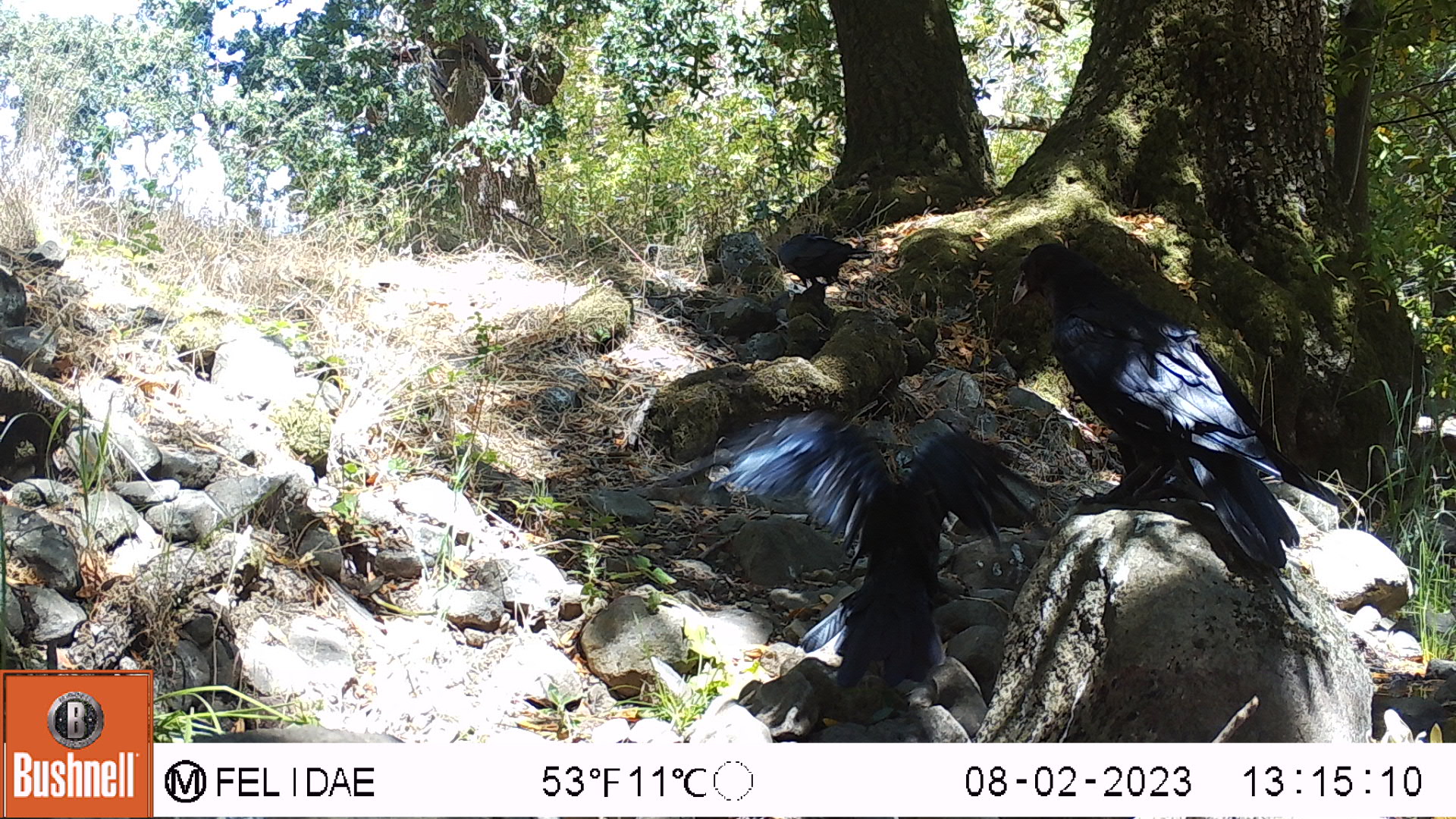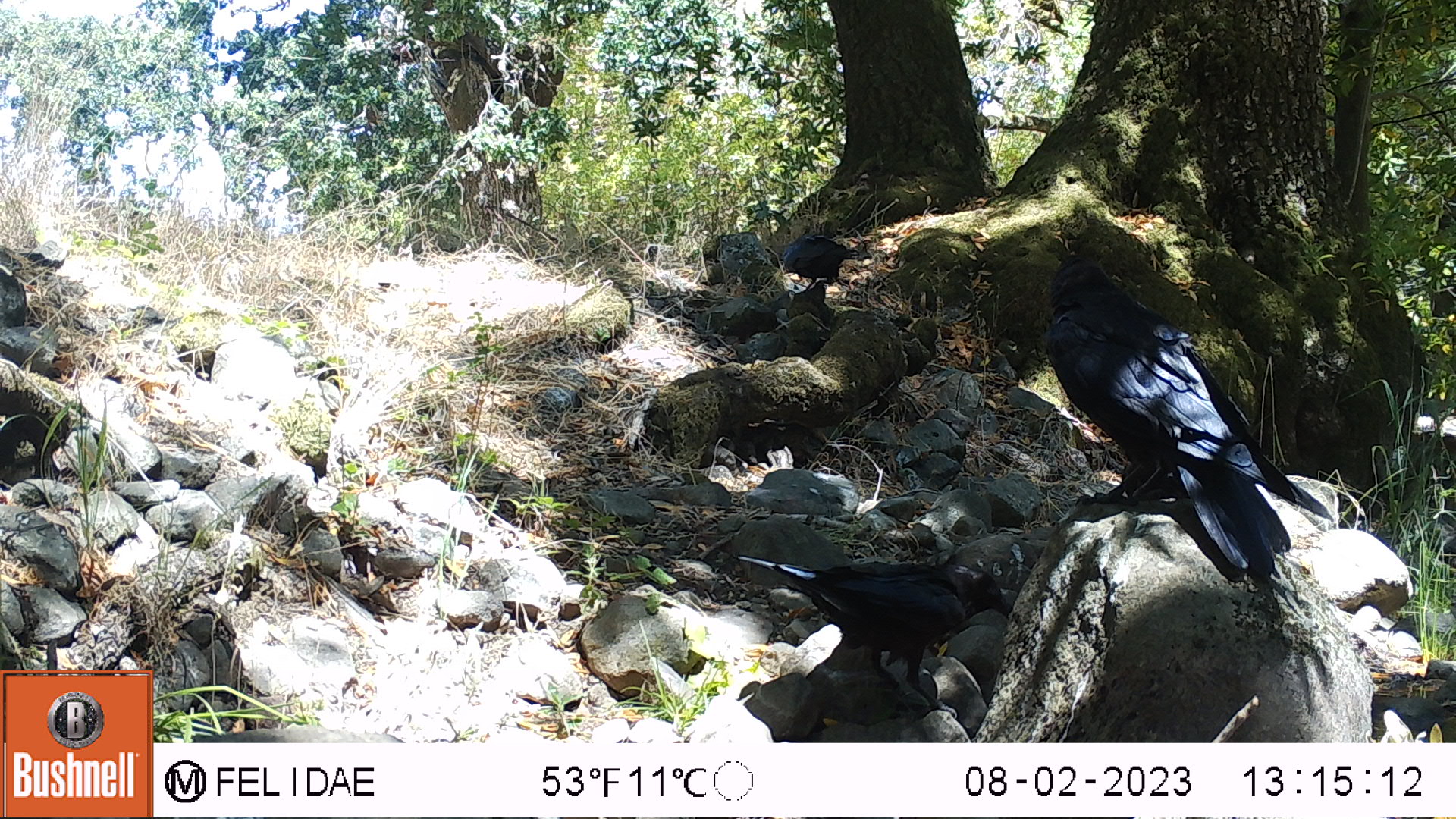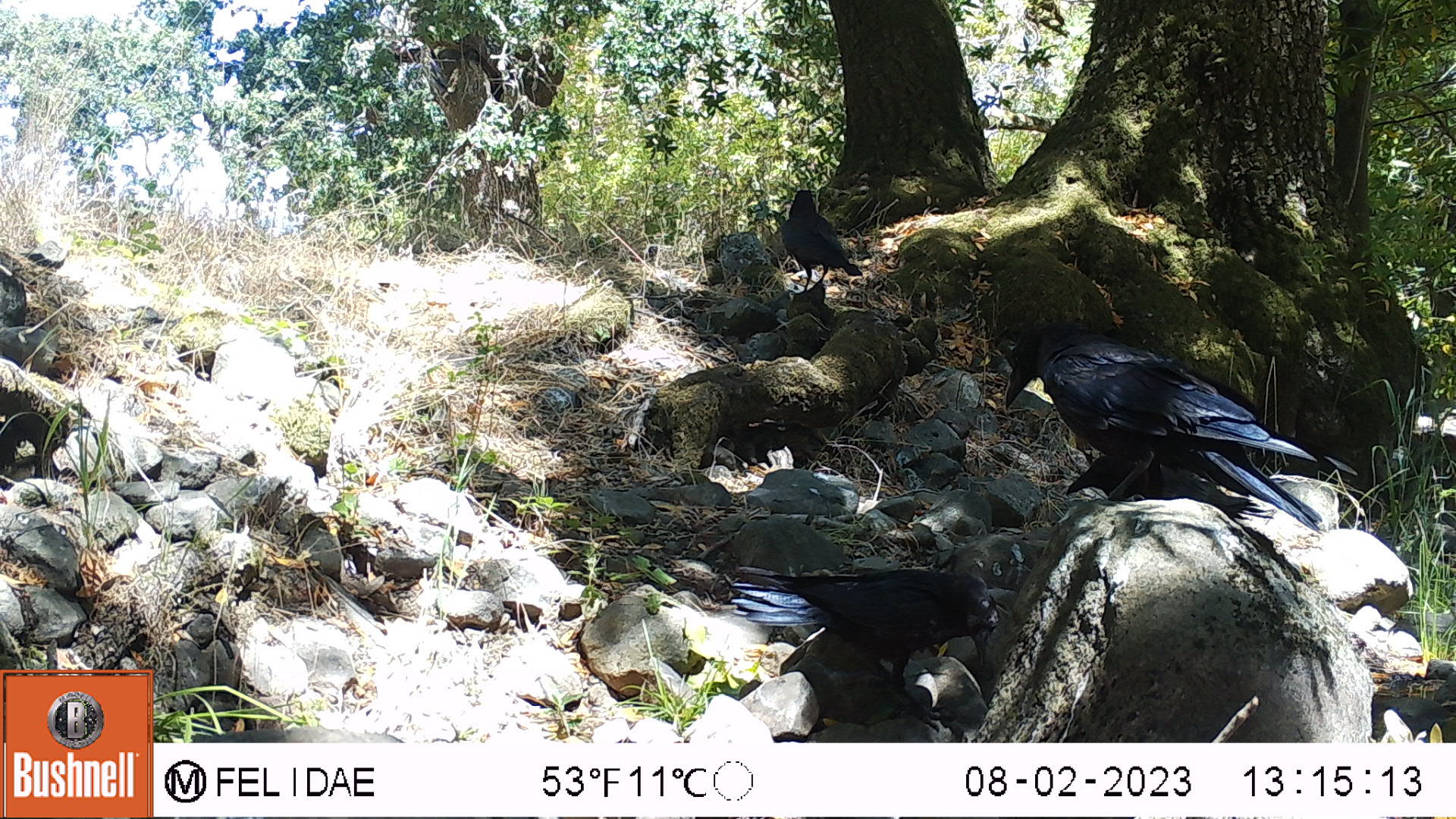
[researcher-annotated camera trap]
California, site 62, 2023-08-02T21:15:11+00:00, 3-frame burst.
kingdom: Animalia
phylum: Chordata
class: Aves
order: Passeriformes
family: Corvidae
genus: Corvus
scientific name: Corvus brachyrhynchos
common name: american crow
American crow (Corvus brachyrhynchos).